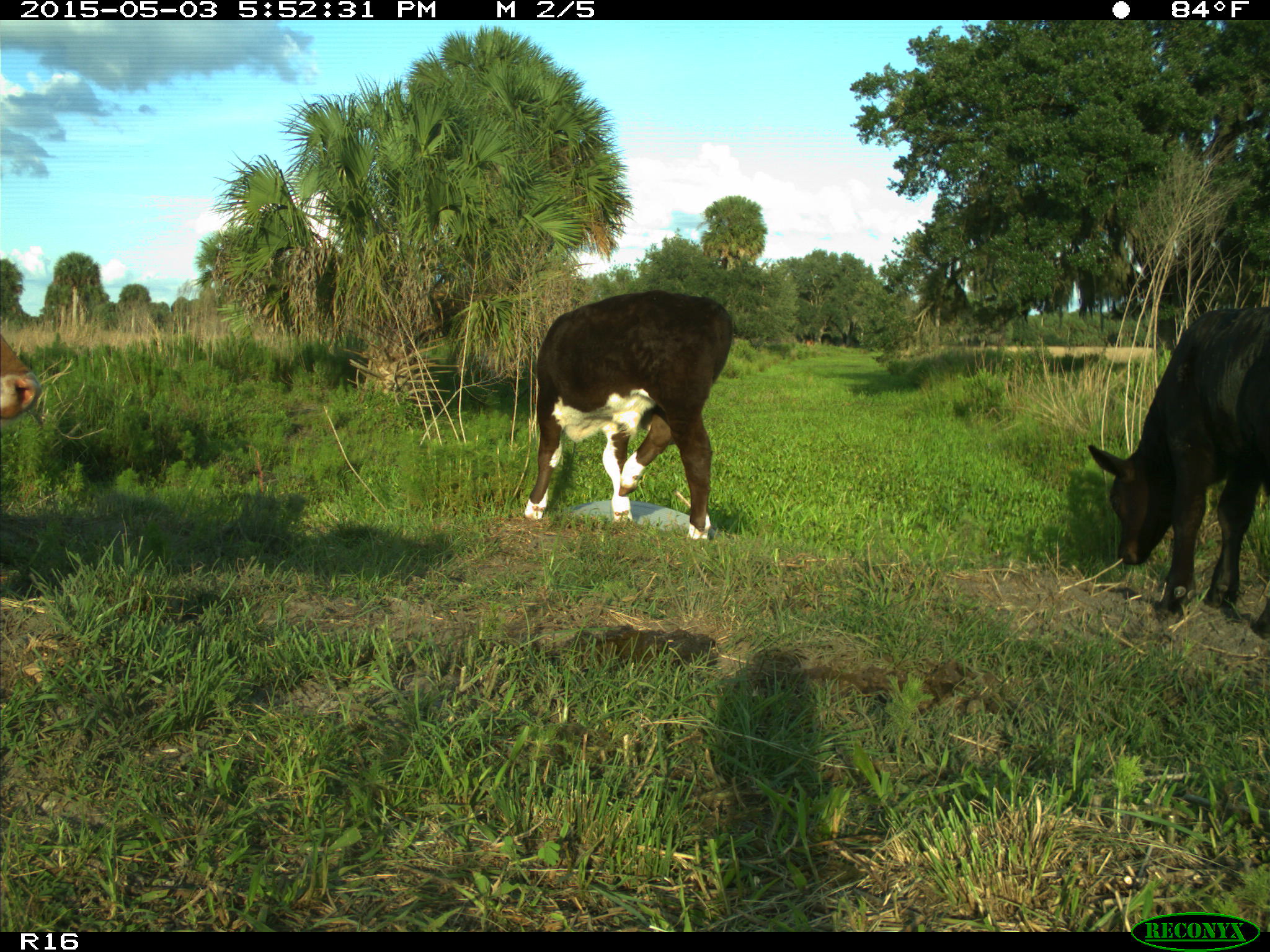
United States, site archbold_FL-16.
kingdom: Animalia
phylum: Chordata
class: Mammalia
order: Artiodactyla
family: Bovidae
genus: Bos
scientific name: Bos taurus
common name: domestic cow